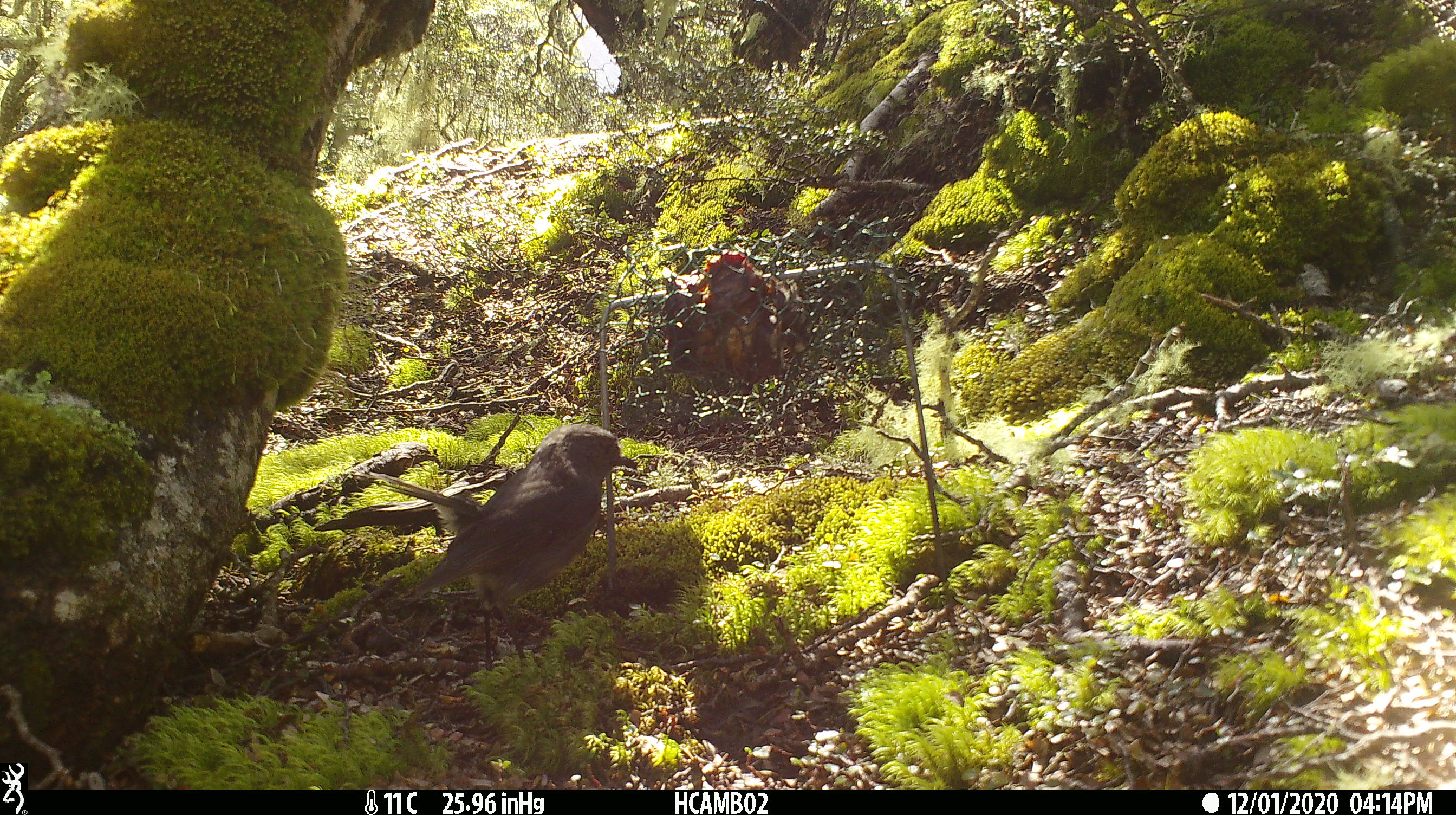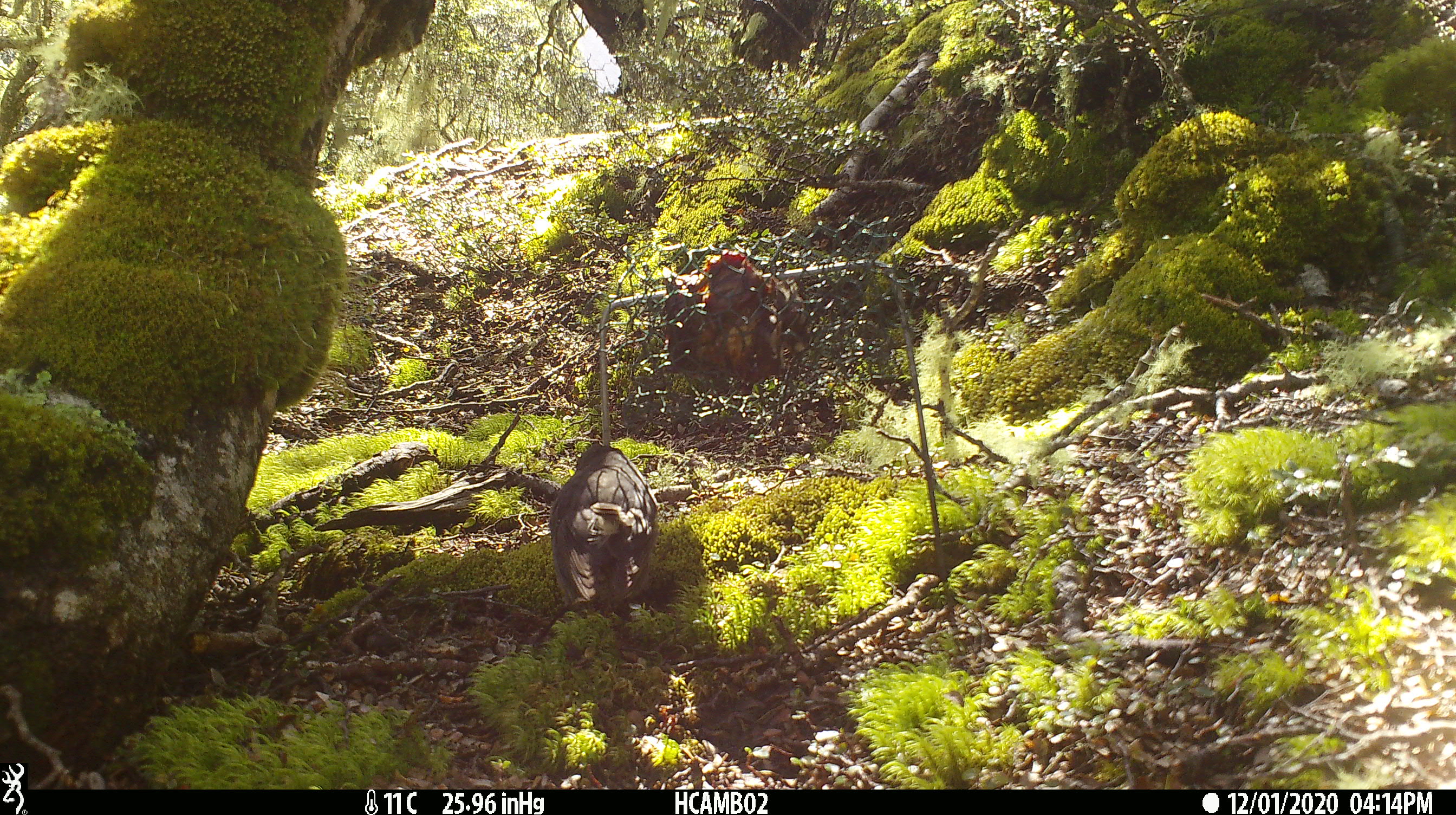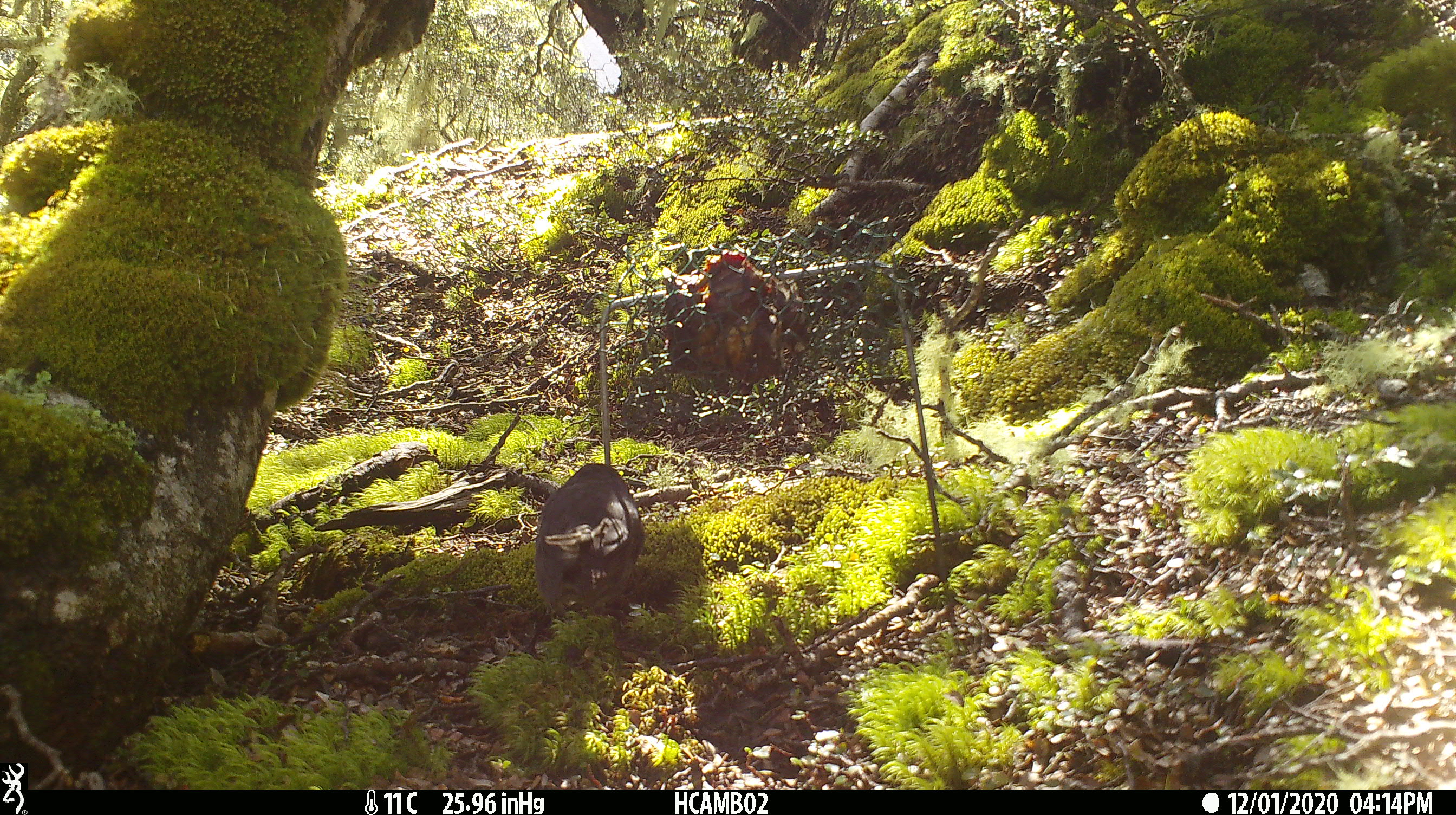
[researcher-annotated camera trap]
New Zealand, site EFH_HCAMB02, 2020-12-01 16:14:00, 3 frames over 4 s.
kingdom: Animalia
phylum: Chordata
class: Aves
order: Passeriformes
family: Petroicidae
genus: Petroica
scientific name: Petroica australis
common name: new zealand robin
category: robin